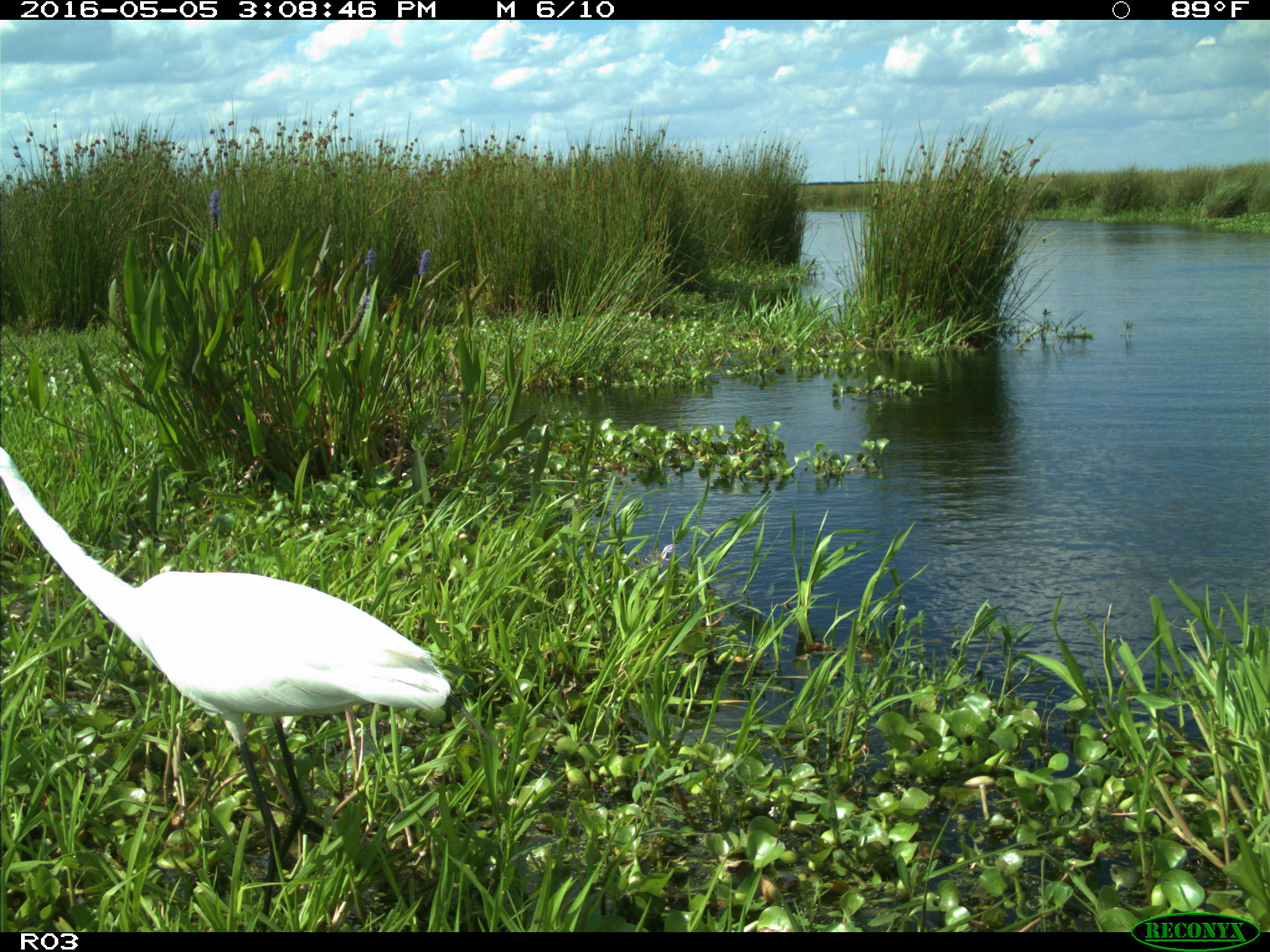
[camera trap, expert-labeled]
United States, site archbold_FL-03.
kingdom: Animalia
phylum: Chordata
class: Aves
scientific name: Aves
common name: birds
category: unidentified bird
Unidentified bird (birds) (Aves).